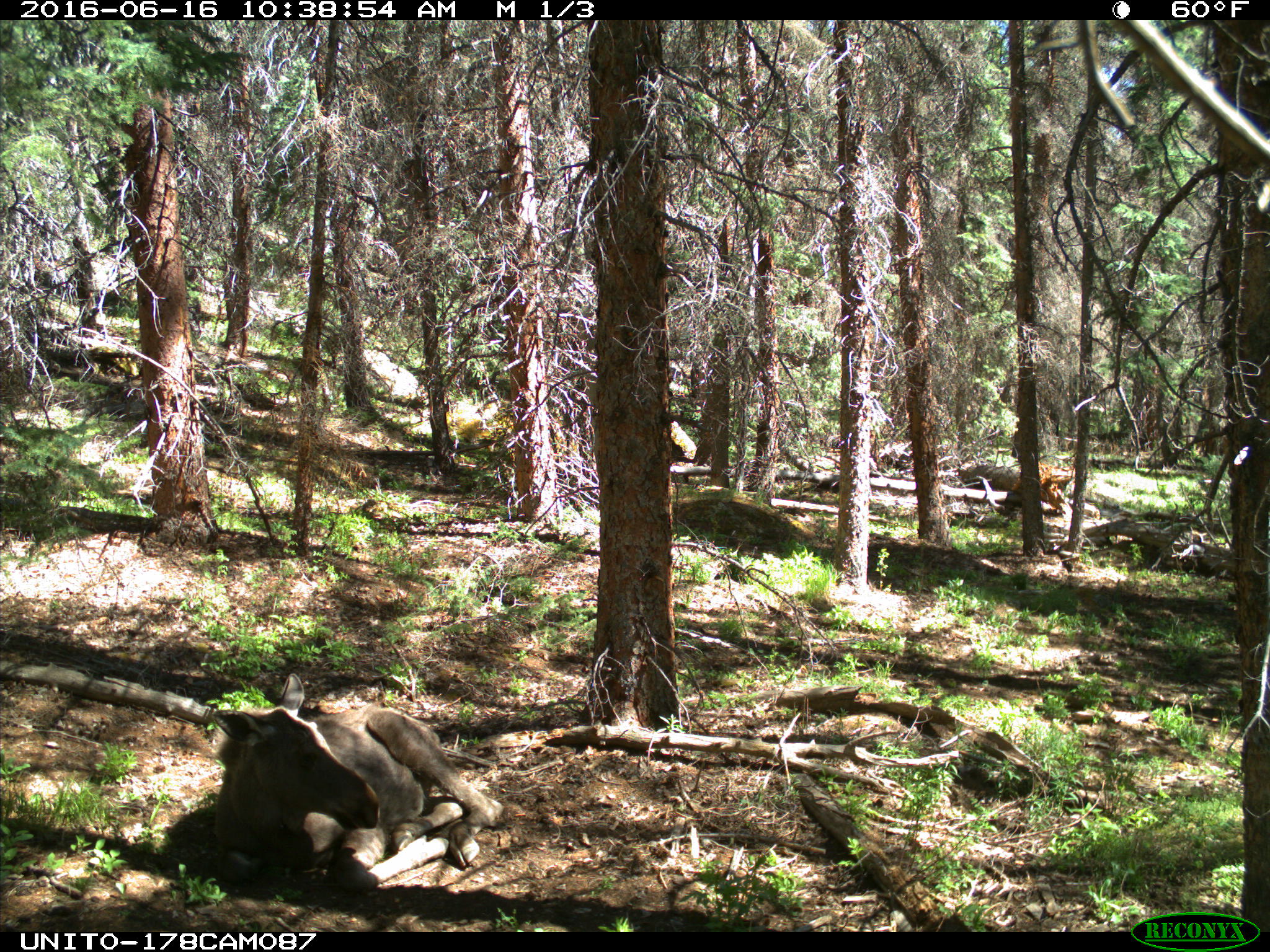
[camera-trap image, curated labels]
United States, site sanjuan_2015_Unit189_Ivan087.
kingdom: Animalia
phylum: Chordata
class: Mammalia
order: Artiodactyla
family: Cervidae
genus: Alces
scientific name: Alces alces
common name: moose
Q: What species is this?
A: Alces alces (moose).